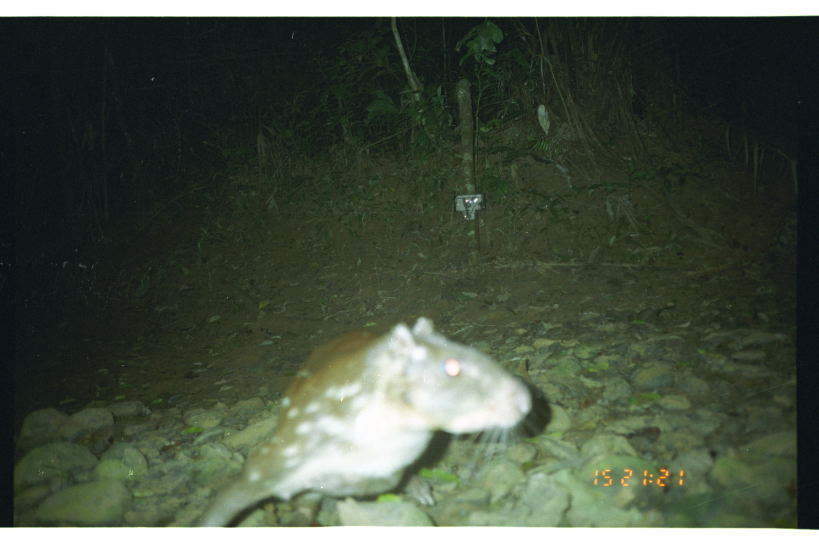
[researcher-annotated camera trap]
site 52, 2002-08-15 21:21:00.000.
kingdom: Animalia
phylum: Chordata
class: Mammalia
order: Rodentia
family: Cuniculidae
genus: Cuniculus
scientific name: Cuniculus paca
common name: spotted paca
Cuniculus paca (spotted paca).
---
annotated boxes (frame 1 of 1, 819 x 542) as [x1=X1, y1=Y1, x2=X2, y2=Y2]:
cuniculus paca: [x1=189, y1=312, x2=552, y2=527]